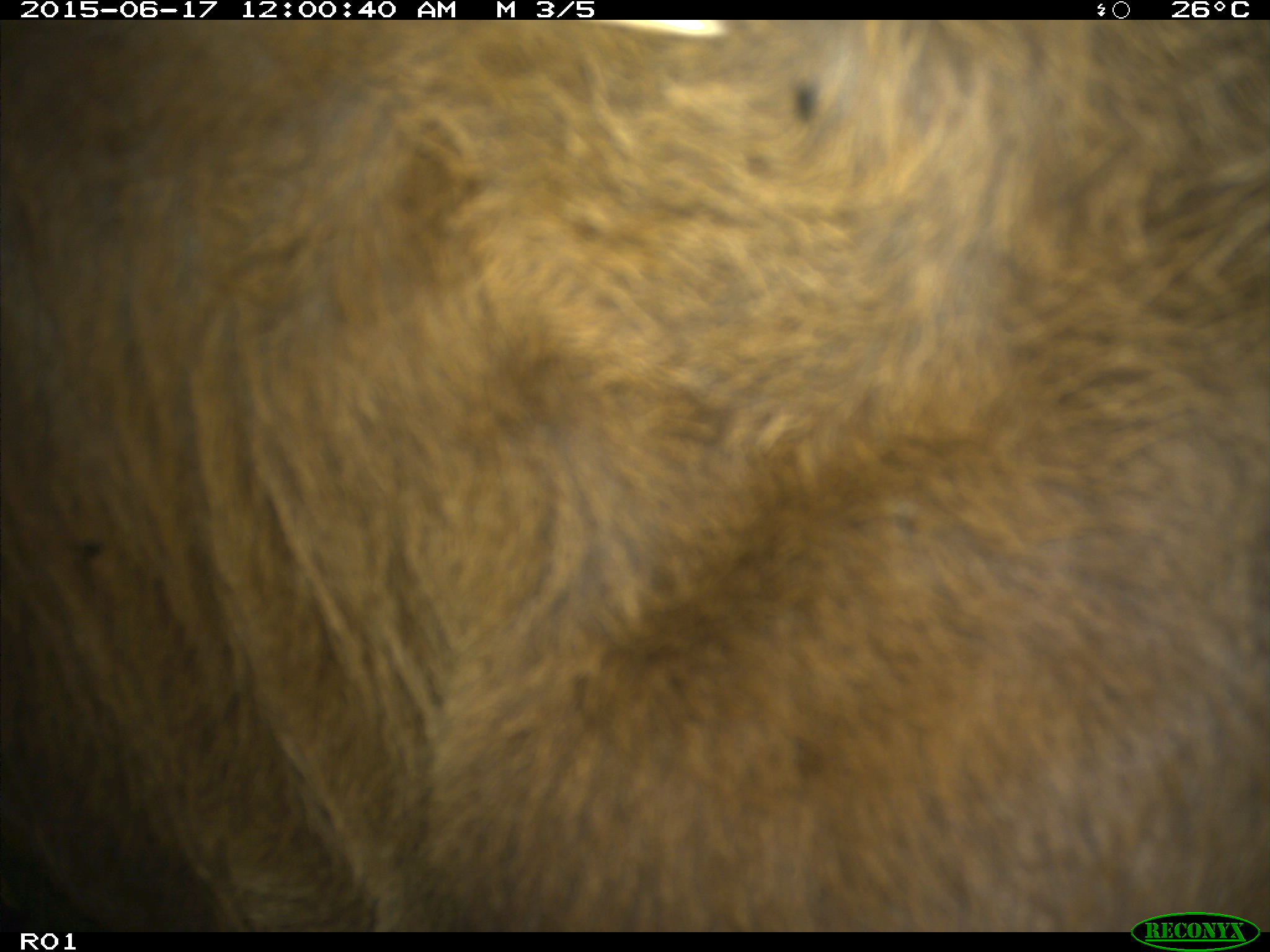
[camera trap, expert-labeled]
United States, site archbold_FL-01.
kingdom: Animalia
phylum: Chordata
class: Mammalia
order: Artiodactyla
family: Bovidae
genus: Bos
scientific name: Bos taurus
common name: domestic cow